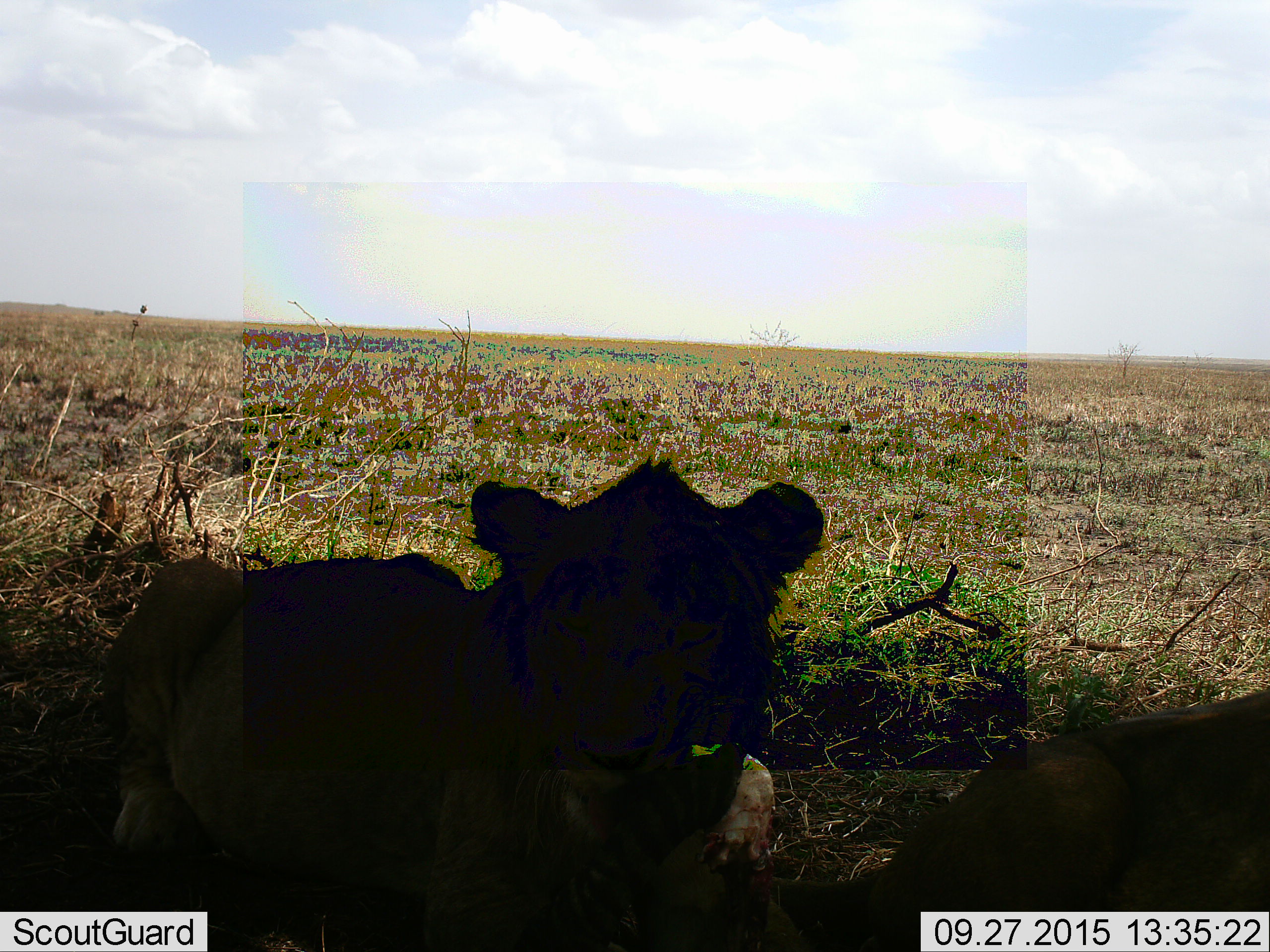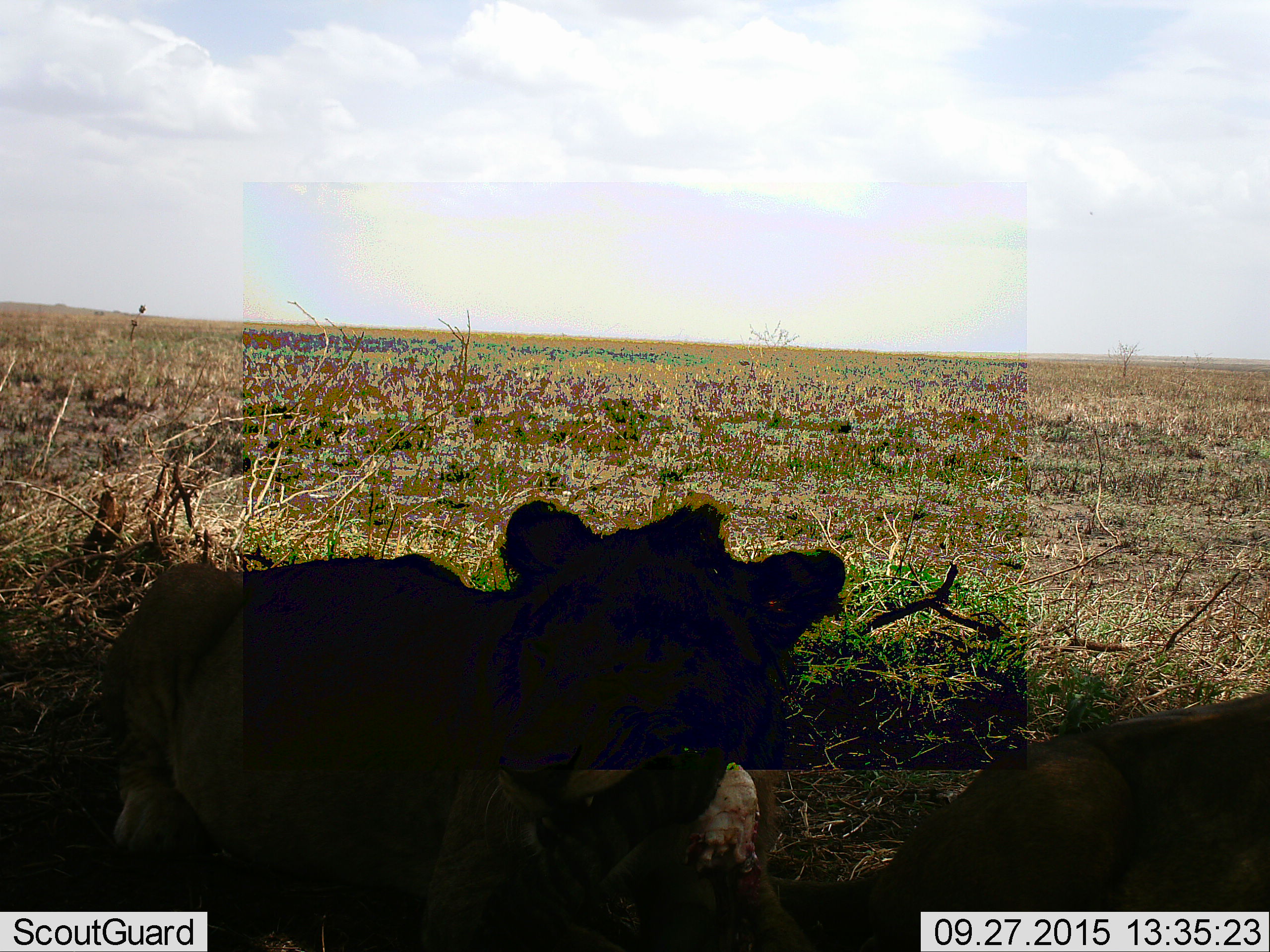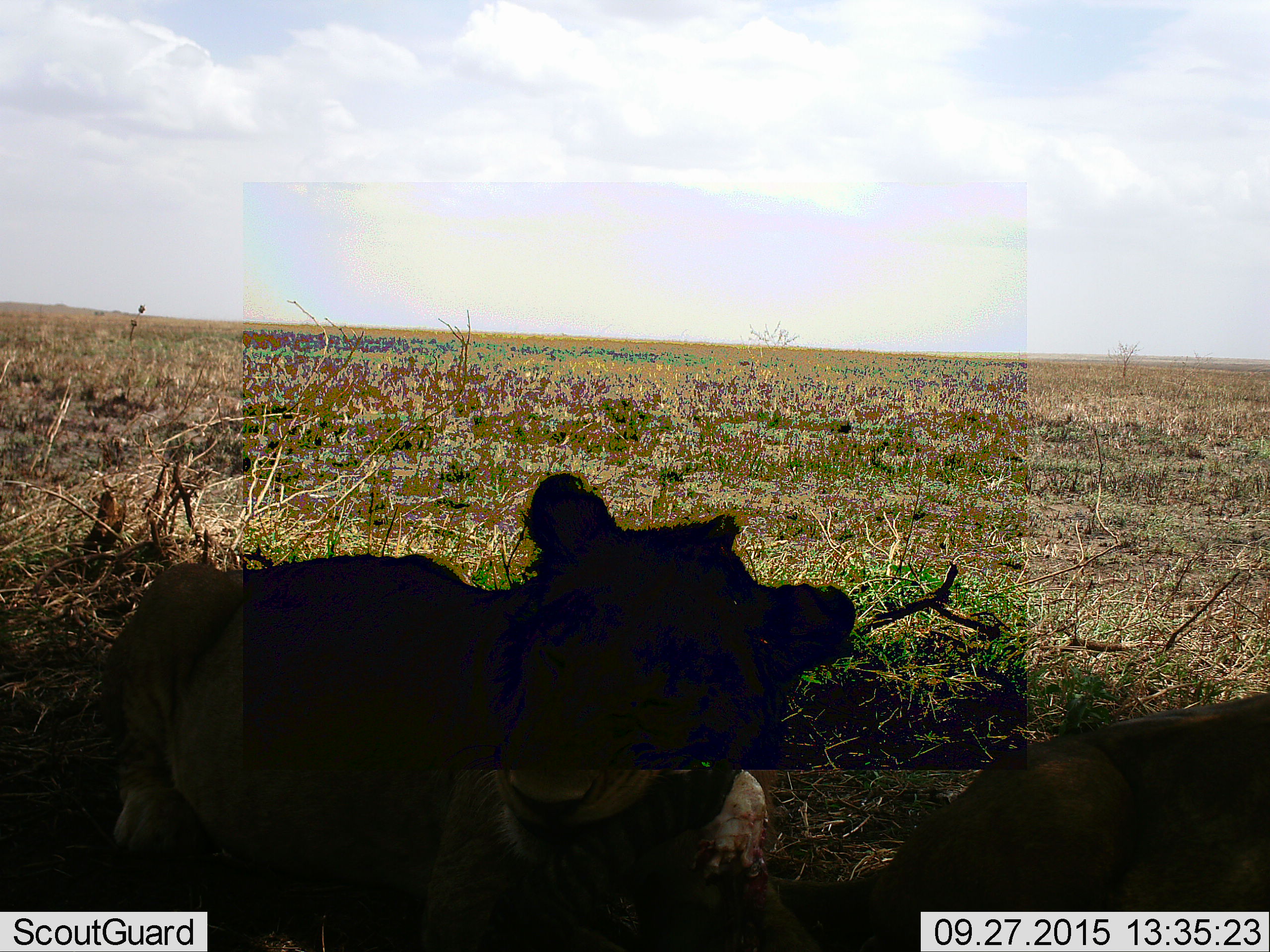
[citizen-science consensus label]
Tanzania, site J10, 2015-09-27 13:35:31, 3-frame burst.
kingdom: Animalia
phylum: Chordata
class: Mammalia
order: Carnivora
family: Felidae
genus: Panthera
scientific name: Panthera leo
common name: lion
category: lionfemale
Lionfemale (lion) (Panthera leo), count 1. Behavior (volunteer vote fractions): standing 0%, resting 100%, moving 0%, interacting 0%. Young present (vote fraction): 0%. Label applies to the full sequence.